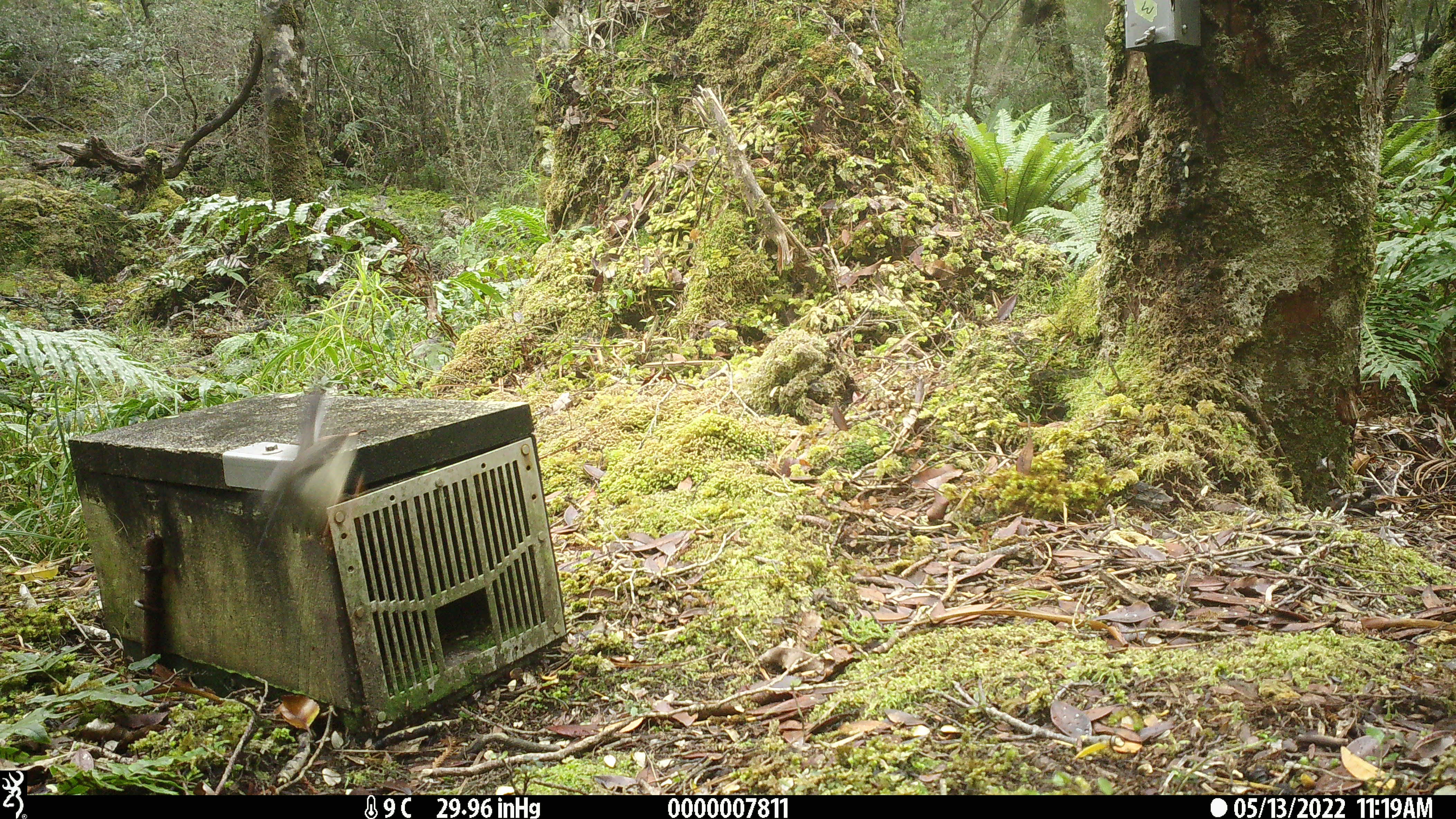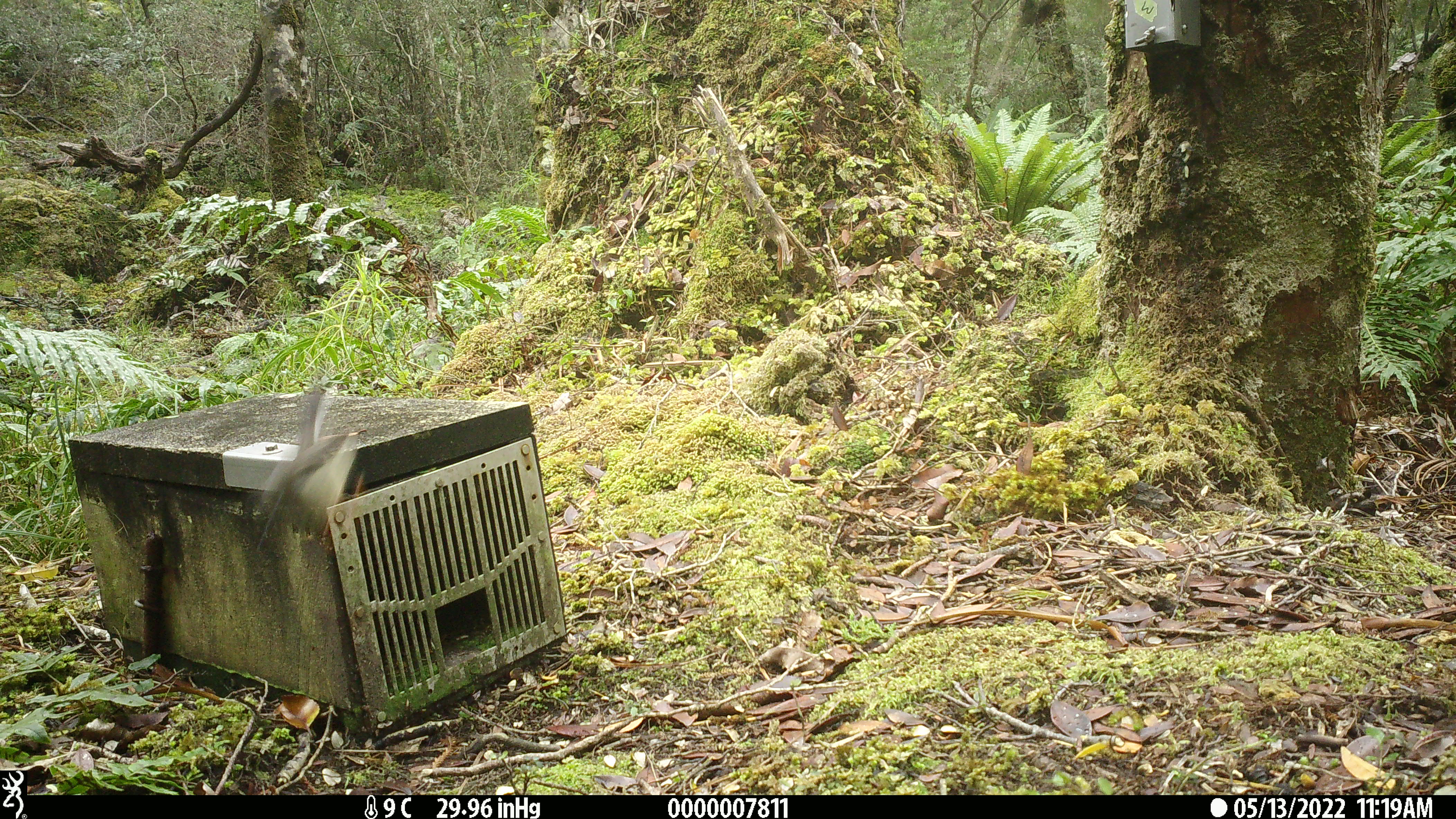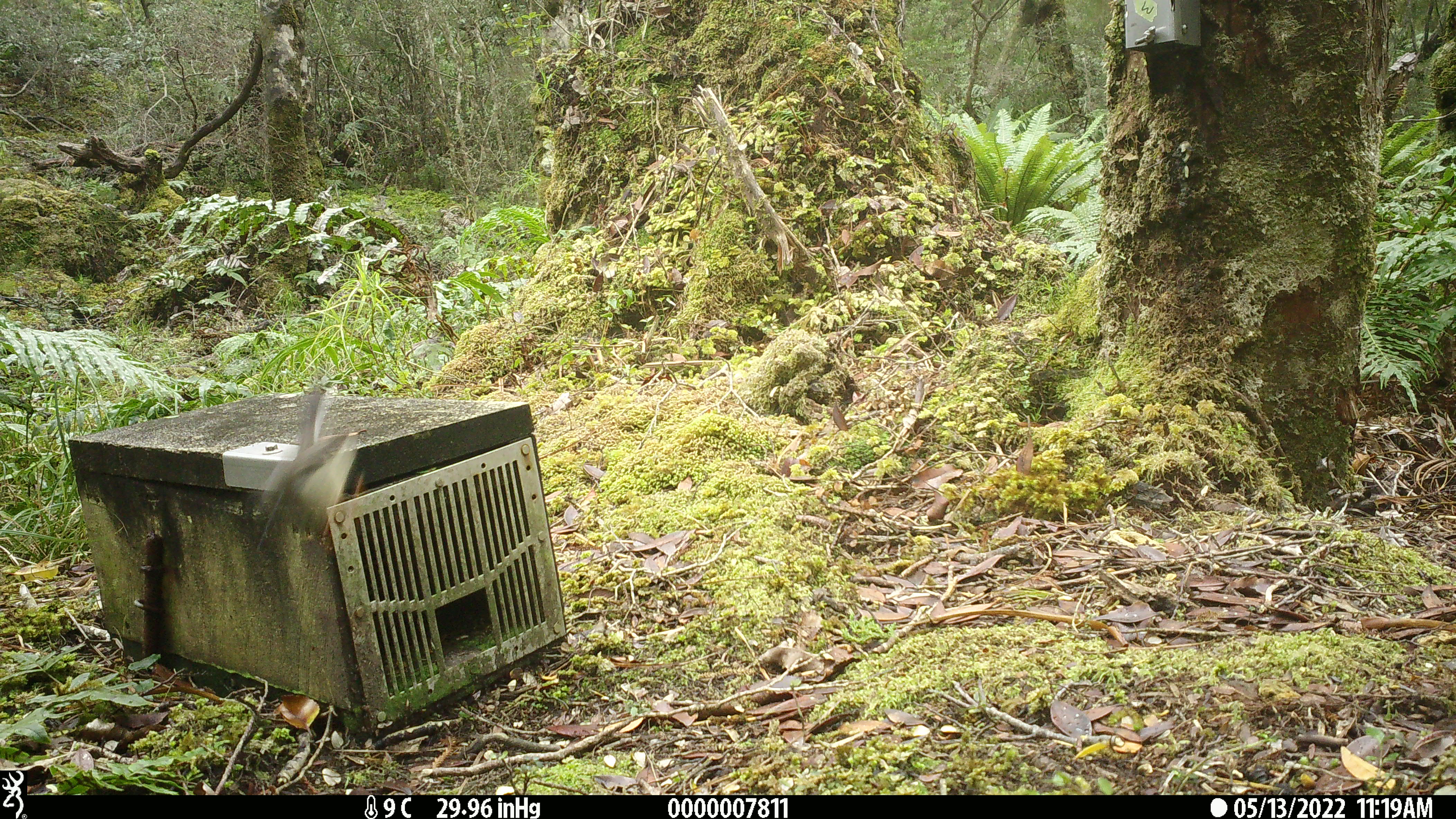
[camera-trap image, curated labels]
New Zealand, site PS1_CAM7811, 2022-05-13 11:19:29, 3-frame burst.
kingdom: Animalia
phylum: Chordata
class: Aves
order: Passeriformes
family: Petroicidae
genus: Petroica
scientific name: Petroica macrocephala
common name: tomtit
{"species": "tomtit (Petroica macrocephala)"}